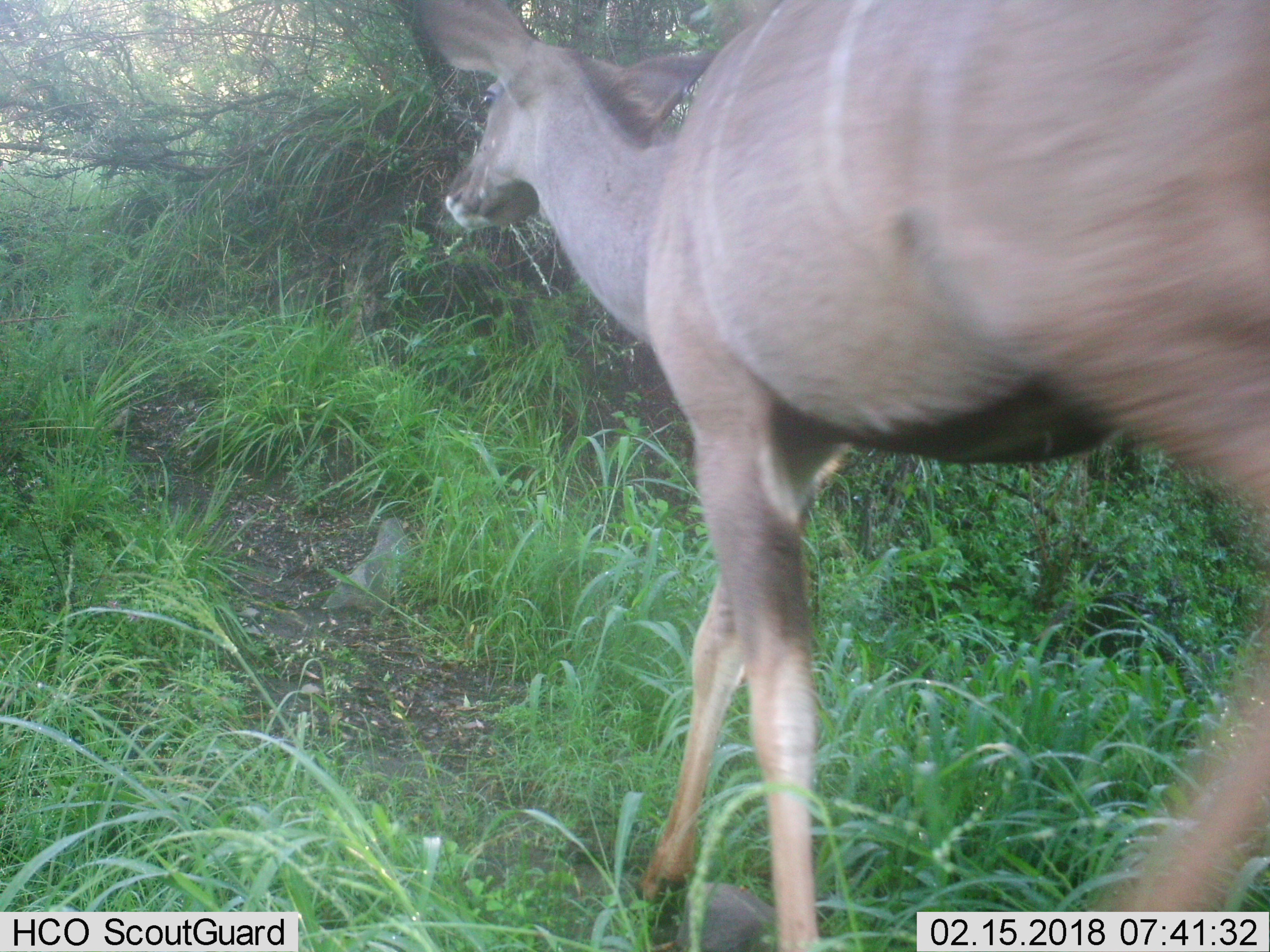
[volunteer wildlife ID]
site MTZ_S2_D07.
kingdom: Animalia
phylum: Chordata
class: Mammalia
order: Artiodactyla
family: Bovidae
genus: Tragelaphus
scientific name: Tragelaphus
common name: kudu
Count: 1.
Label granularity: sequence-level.